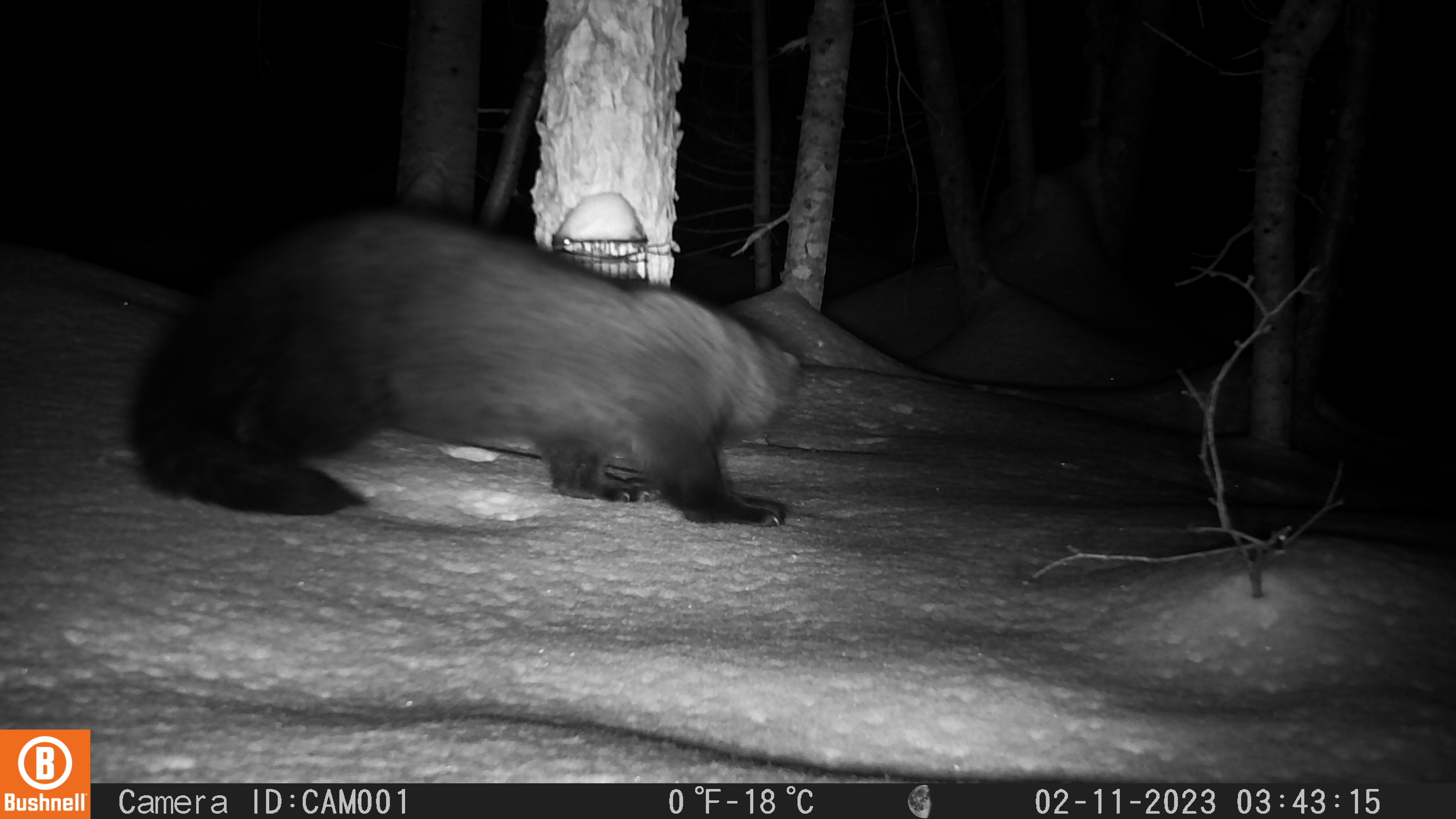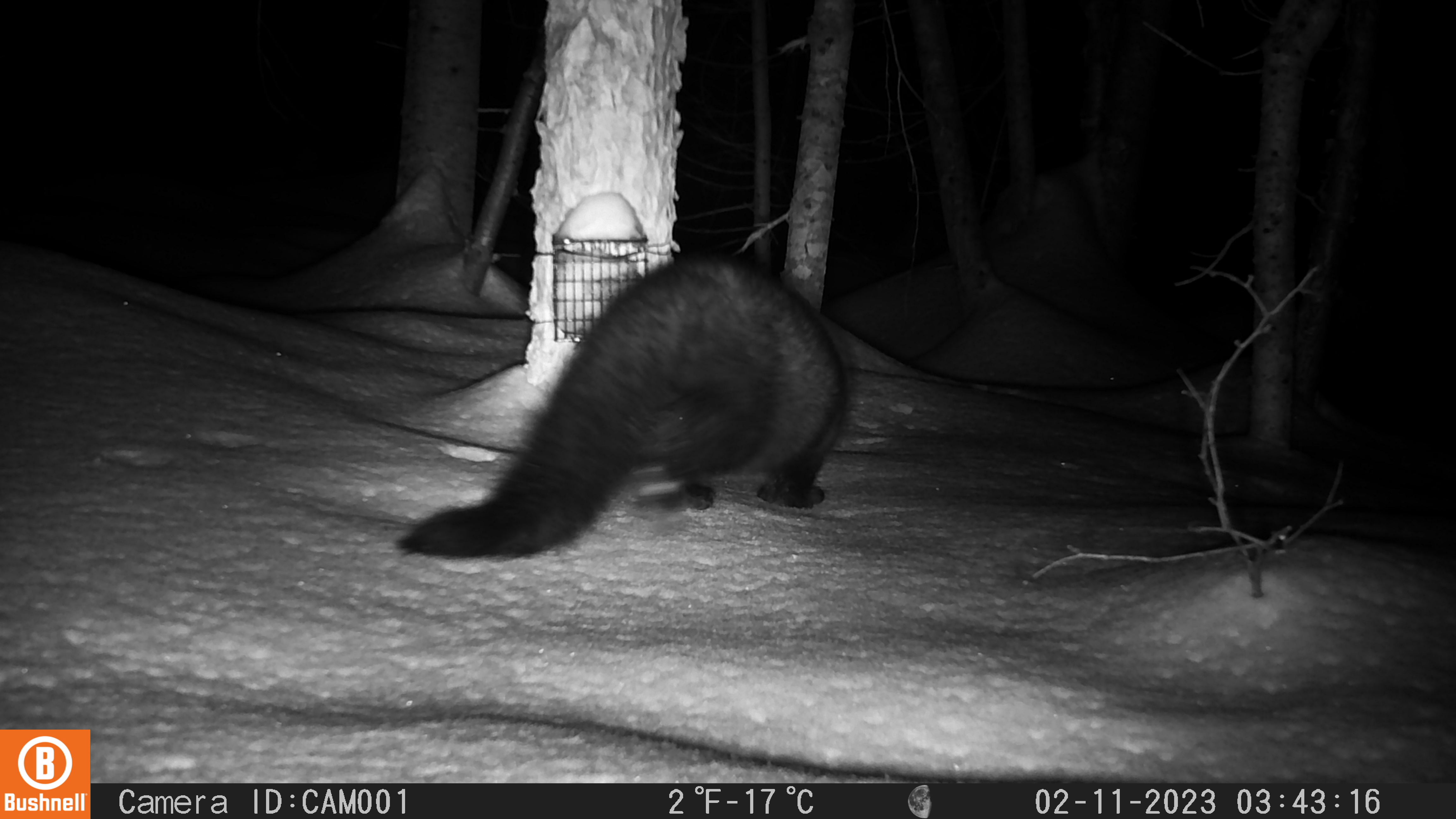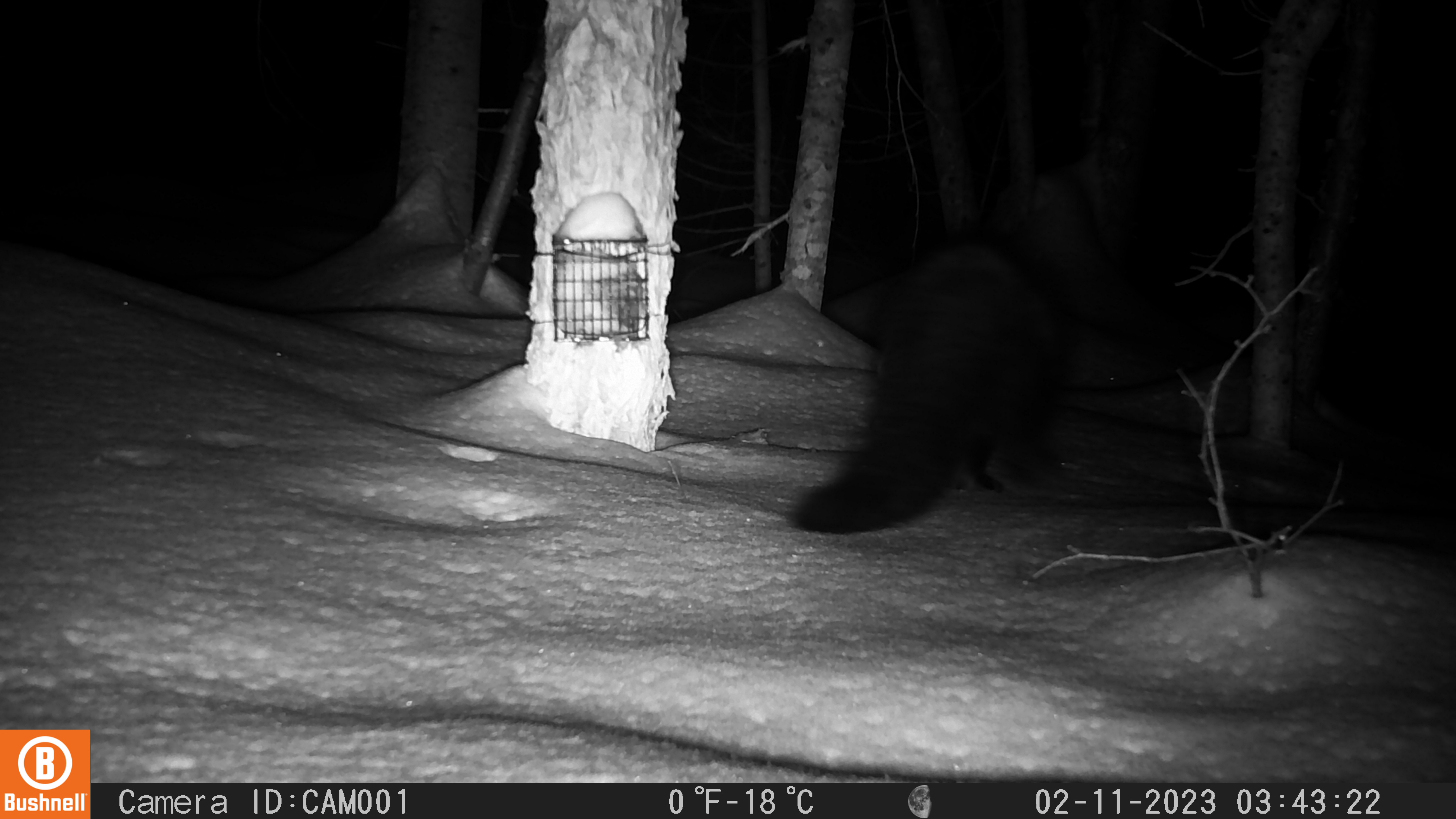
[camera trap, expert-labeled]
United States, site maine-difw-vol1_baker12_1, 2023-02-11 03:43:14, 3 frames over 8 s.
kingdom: Animalia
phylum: Chordata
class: Mammalia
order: Carnivora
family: Mustelidae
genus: Pekania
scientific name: Pekania pennanti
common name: fisher